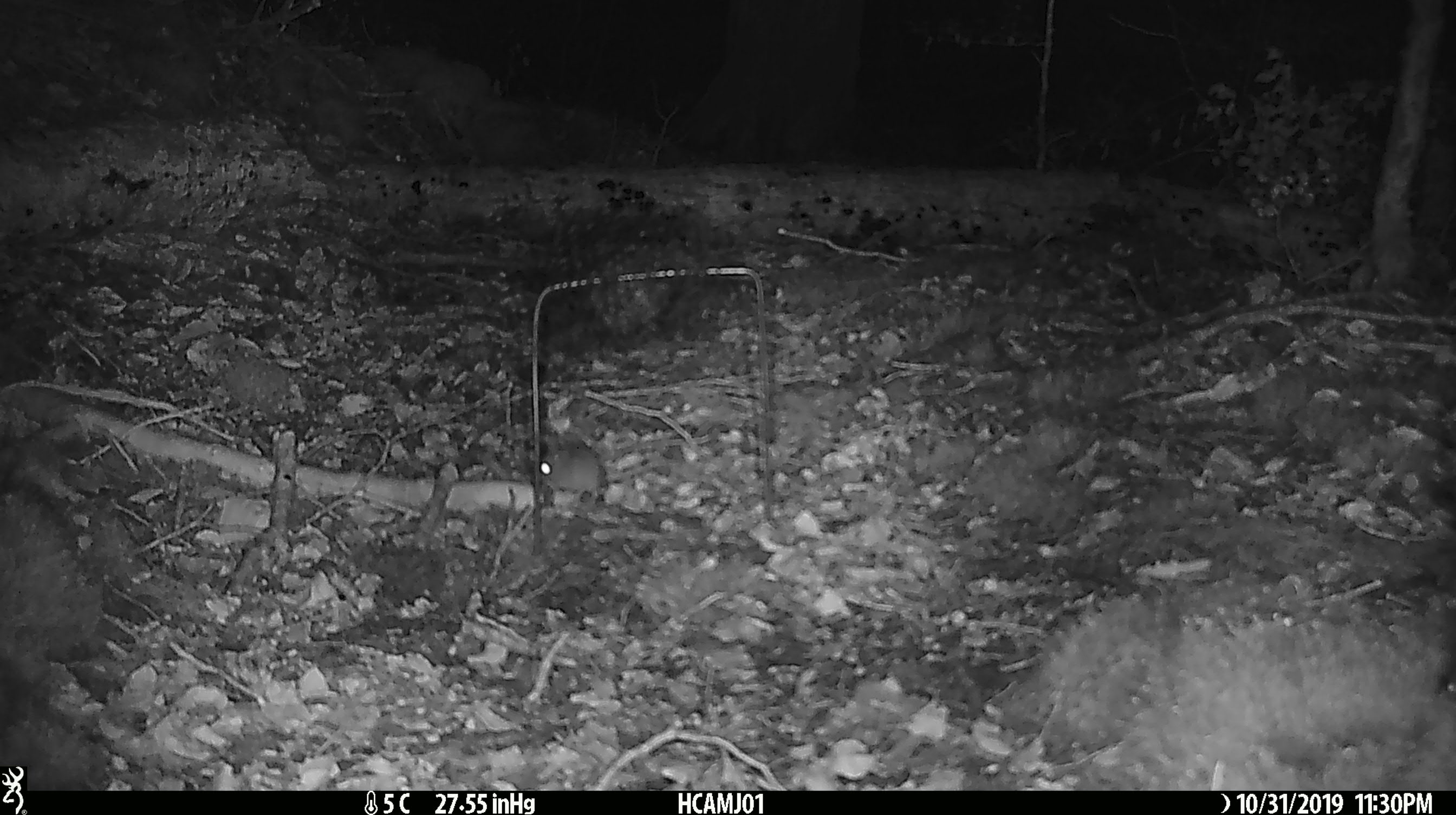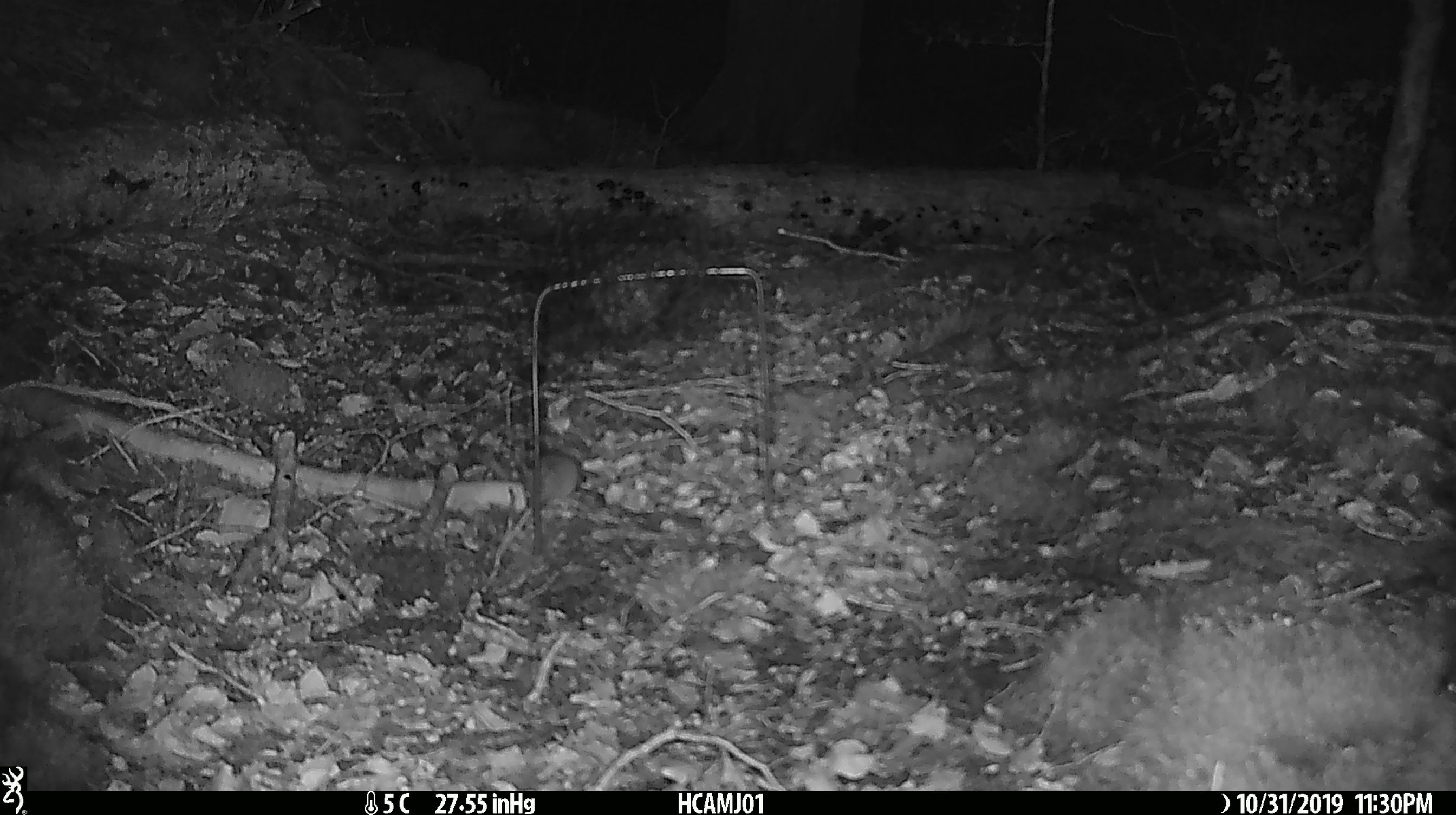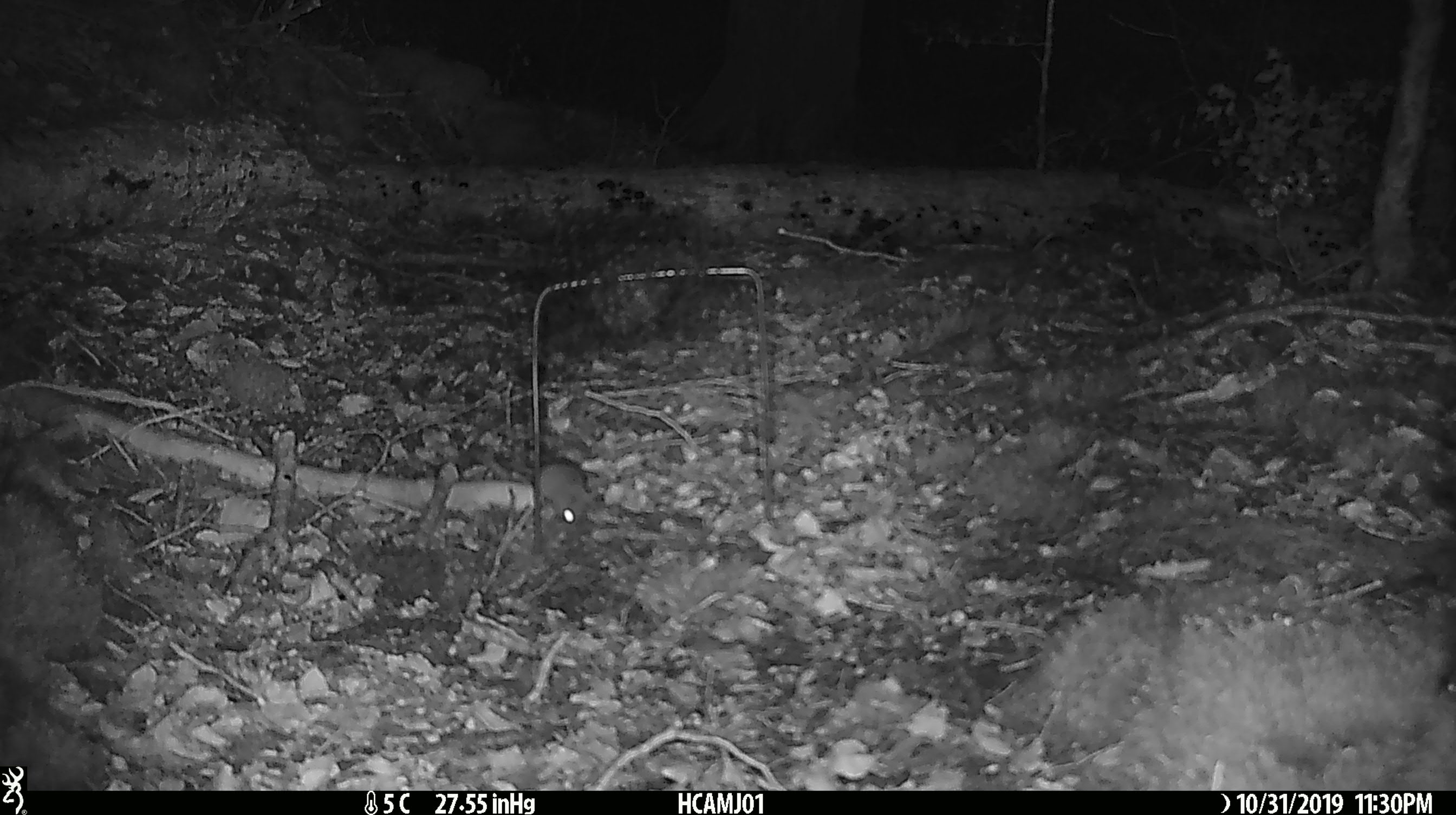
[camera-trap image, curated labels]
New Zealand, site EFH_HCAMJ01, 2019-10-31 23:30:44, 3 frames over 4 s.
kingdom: Animalia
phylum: Chordata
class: Mammalia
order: Rodentia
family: Muridae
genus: Mus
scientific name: Mus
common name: mouse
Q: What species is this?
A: Mouse (Mus).